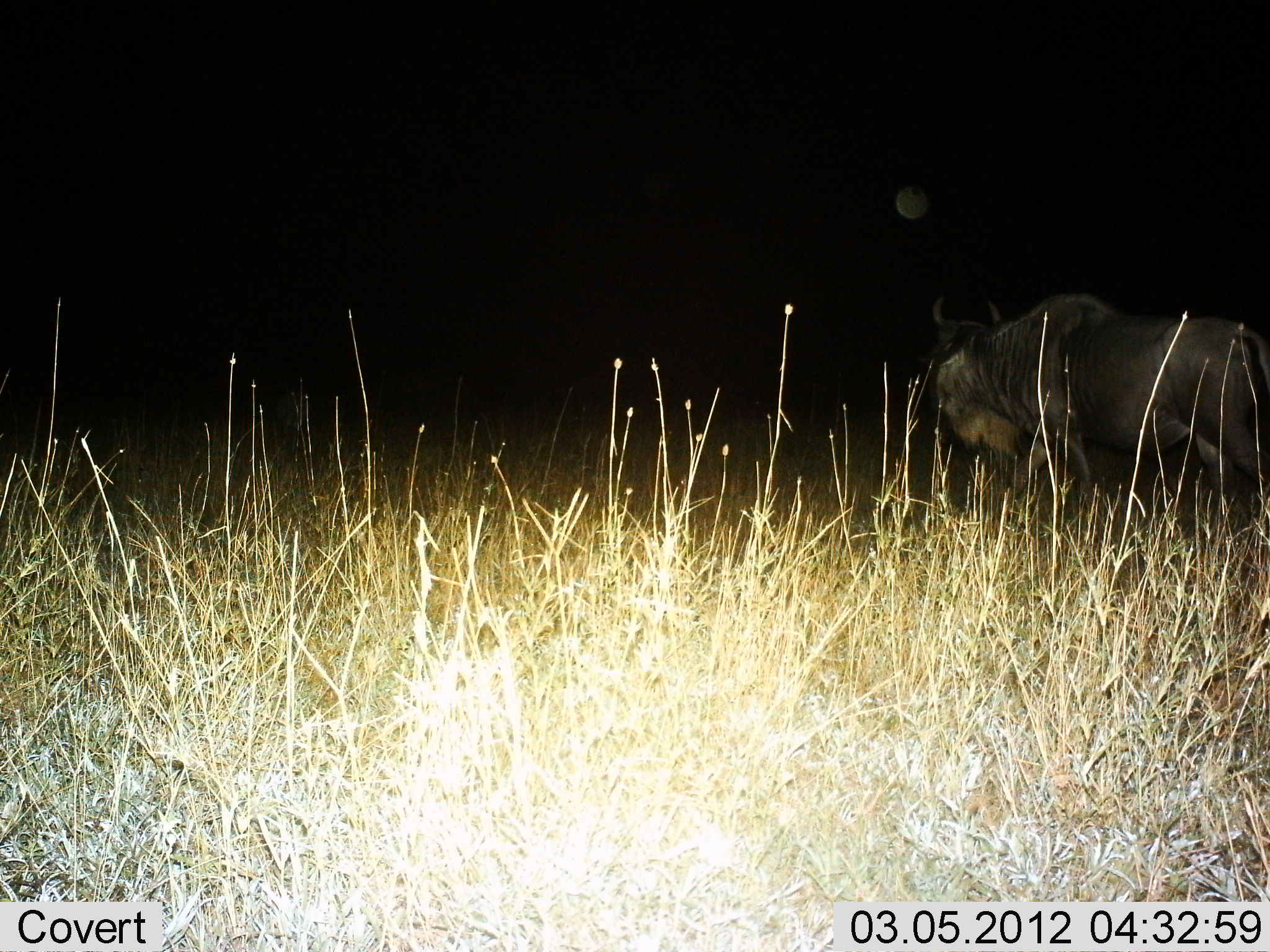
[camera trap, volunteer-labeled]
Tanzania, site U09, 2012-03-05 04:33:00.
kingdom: Animalia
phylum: Chordata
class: Mammalia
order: Artiodactyla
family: Bovidae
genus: Connochaetes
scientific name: Connochaetes taurinus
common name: blue wildebeest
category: wildebeest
Wildebeest (blue wildebeest) (Connochaetes taurinus), count 1. Behavior (volunteer vote fractions): standing 42%, resting 0%, moving 53%, interacting 0%. Young present (vote fraction): 0%. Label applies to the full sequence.